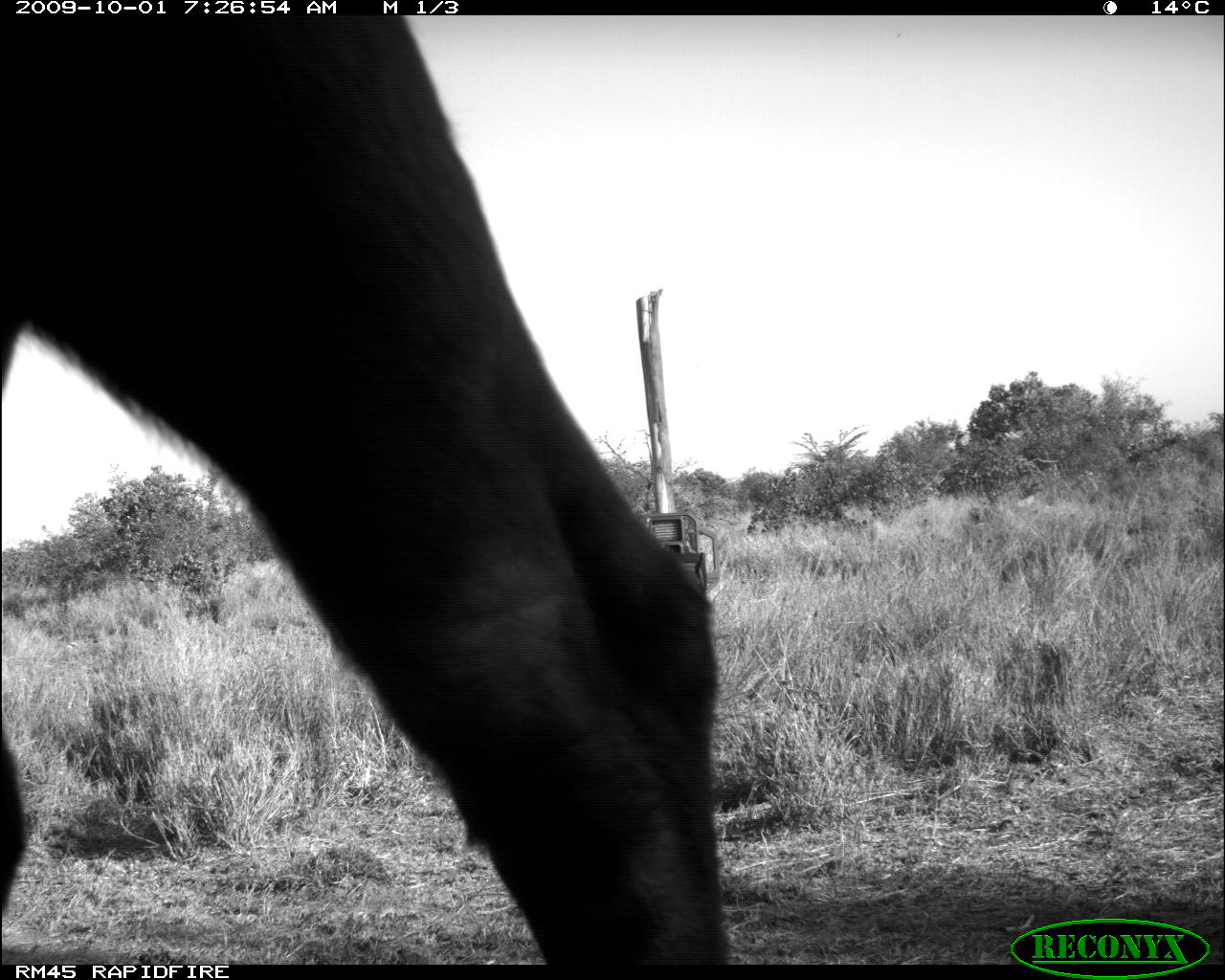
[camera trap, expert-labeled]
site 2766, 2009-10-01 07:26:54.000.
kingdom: Animalia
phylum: Chordata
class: Mammalia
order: Artiodactyla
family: Bovidae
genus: Syncerus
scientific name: Syncerus caffer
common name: african buffalo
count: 1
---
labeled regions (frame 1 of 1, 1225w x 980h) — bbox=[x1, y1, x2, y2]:
syncerus caffer: bbox=[1, 14, 728, 964]